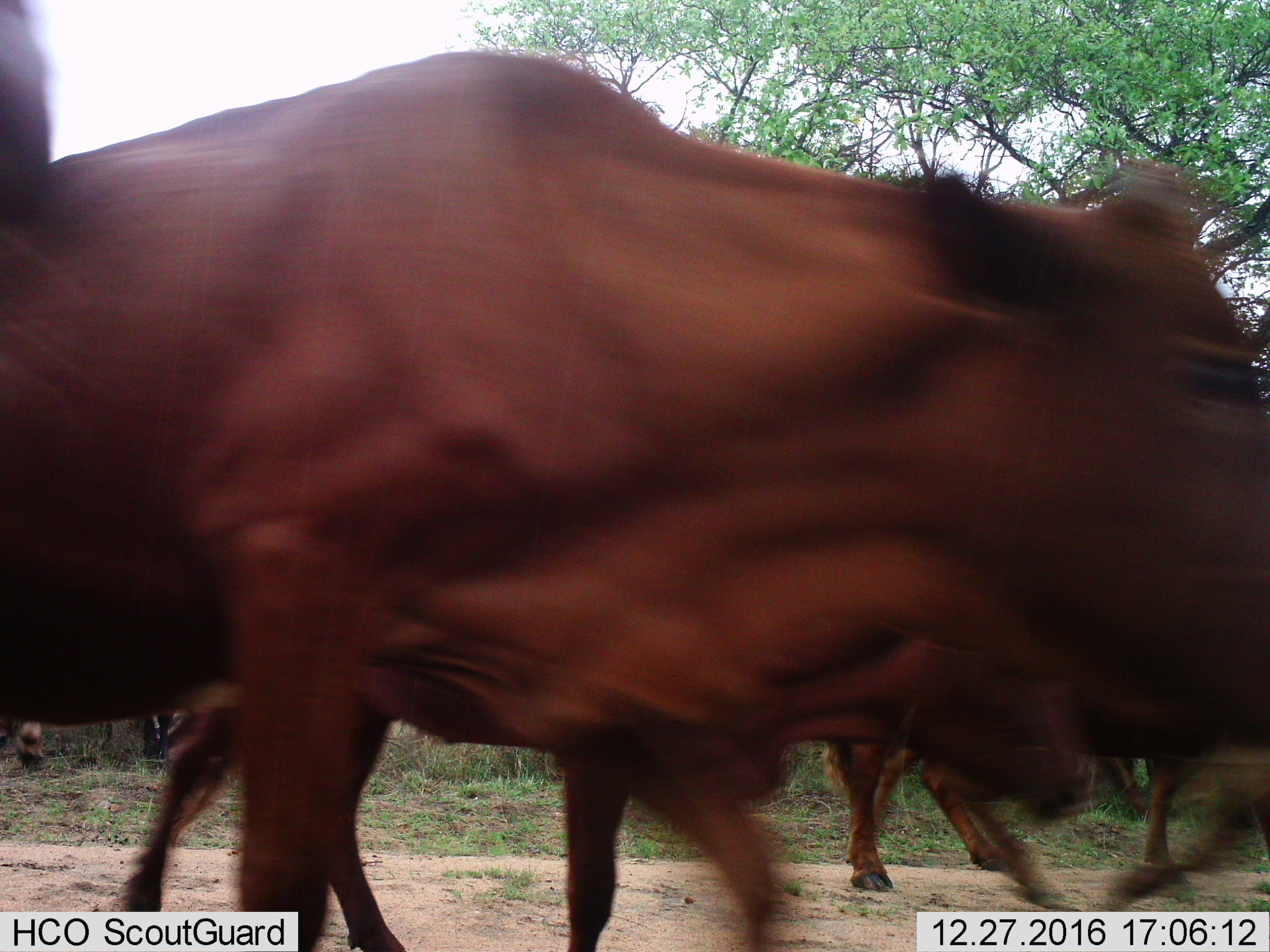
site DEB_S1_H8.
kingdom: Animalia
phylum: Chordata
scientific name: Vertebrata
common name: domestic animal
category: domesticanimal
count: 6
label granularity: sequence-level